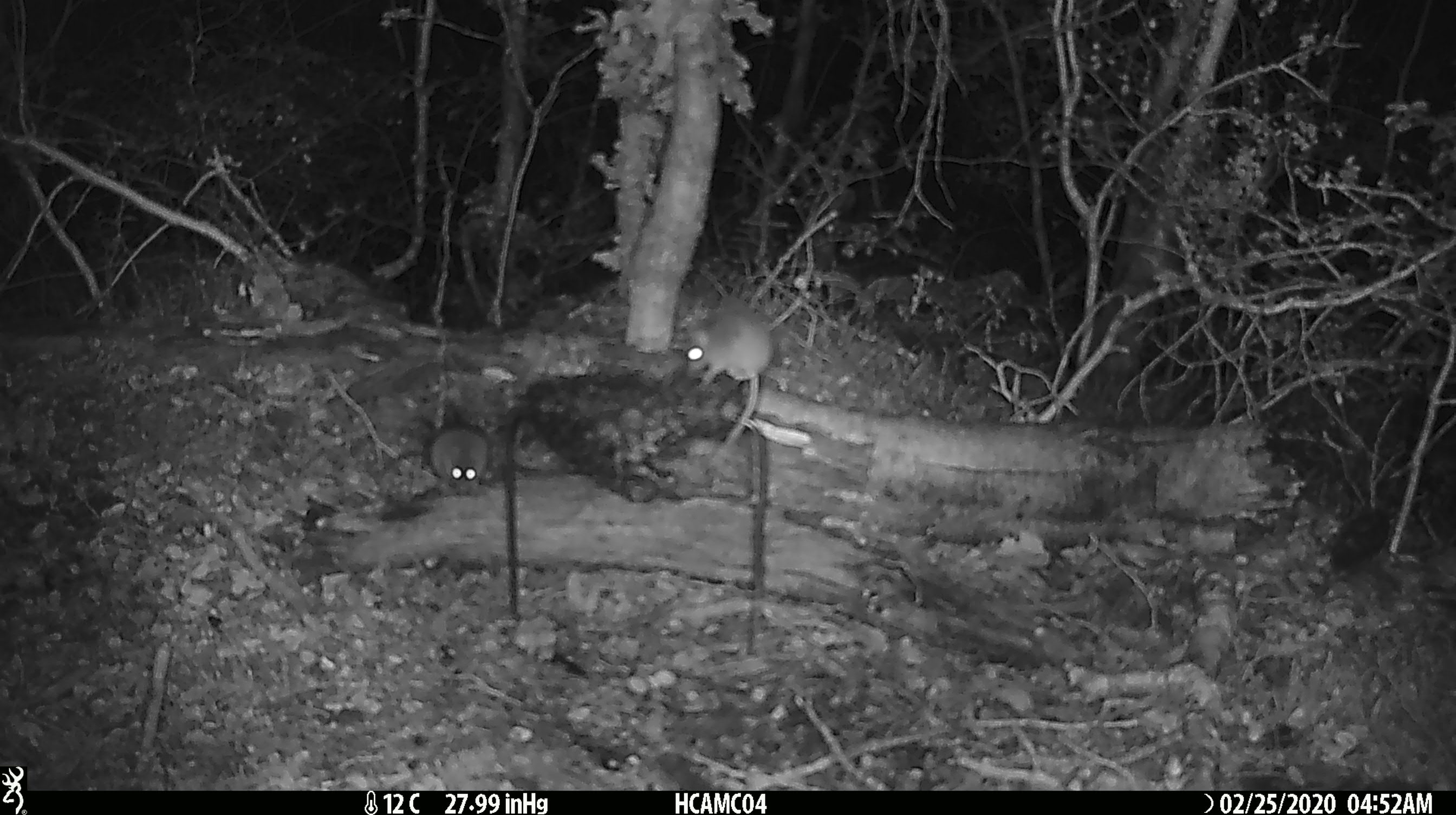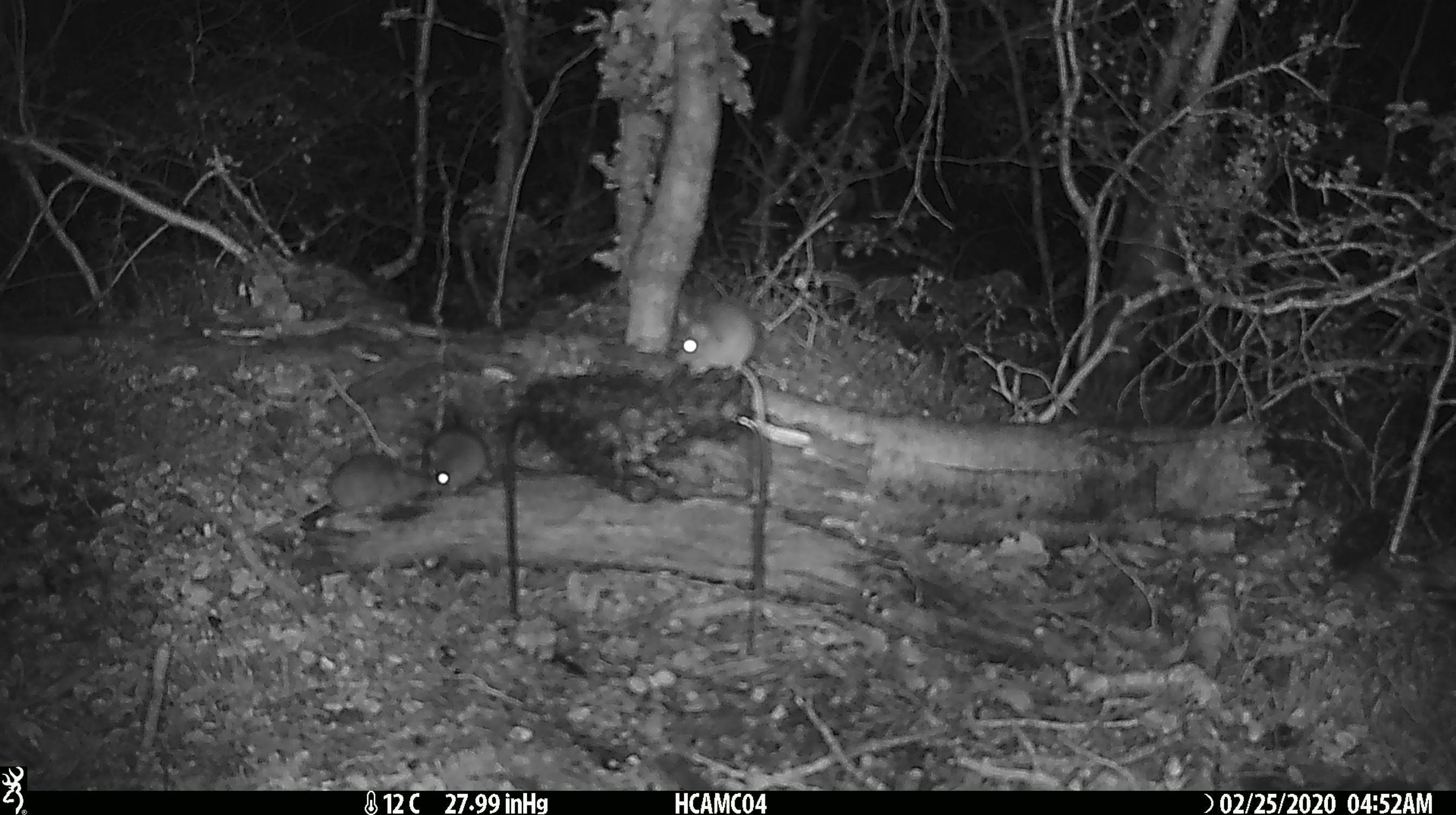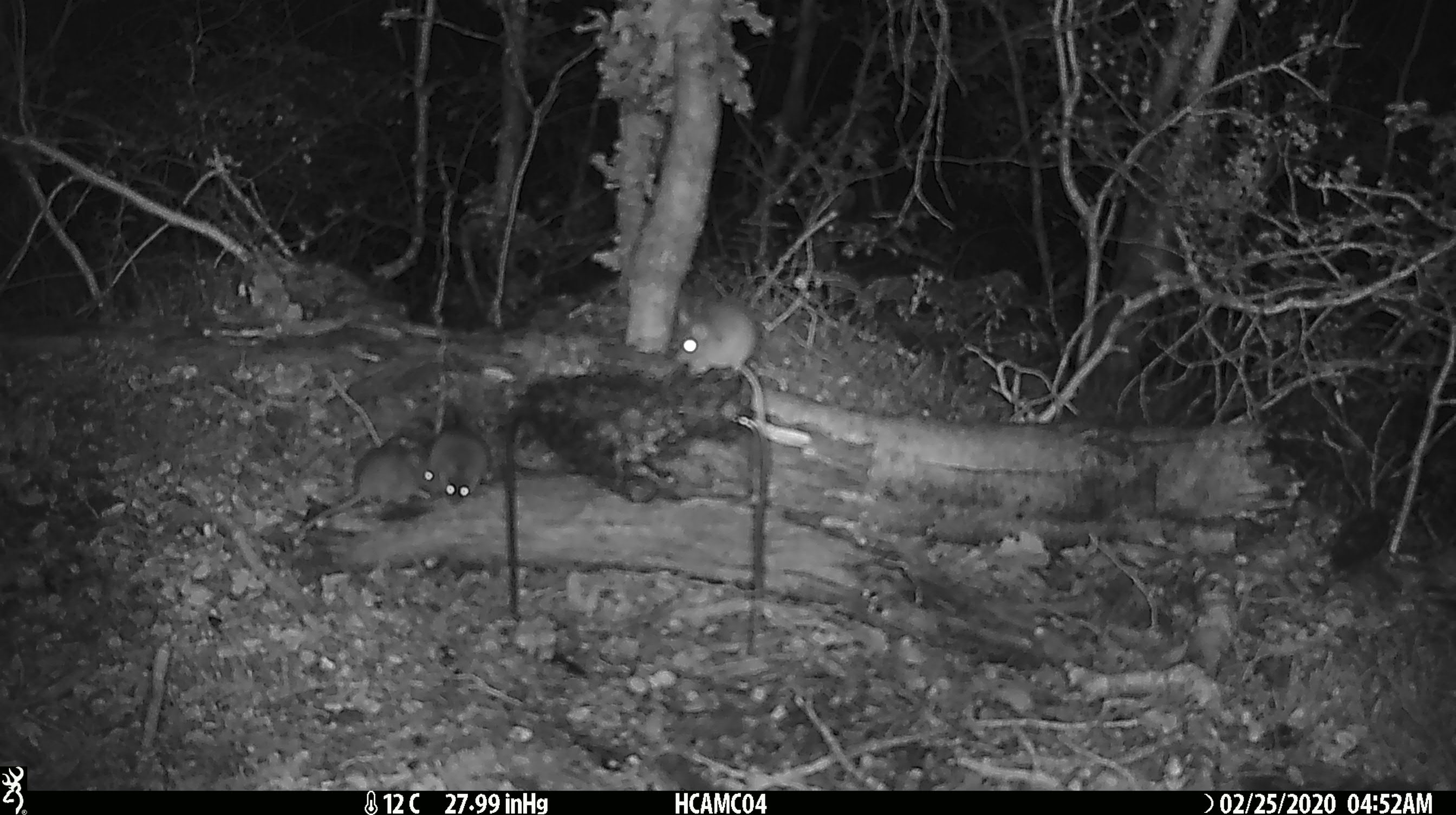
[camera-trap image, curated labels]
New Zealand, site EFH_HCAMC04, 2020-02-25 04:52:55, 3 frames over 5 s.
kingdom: Animalia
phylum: Chordata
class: Mammalia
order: Rodentia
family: Muridae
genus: Mus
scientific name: Mus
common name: mouse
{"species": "mouse (Mus)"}